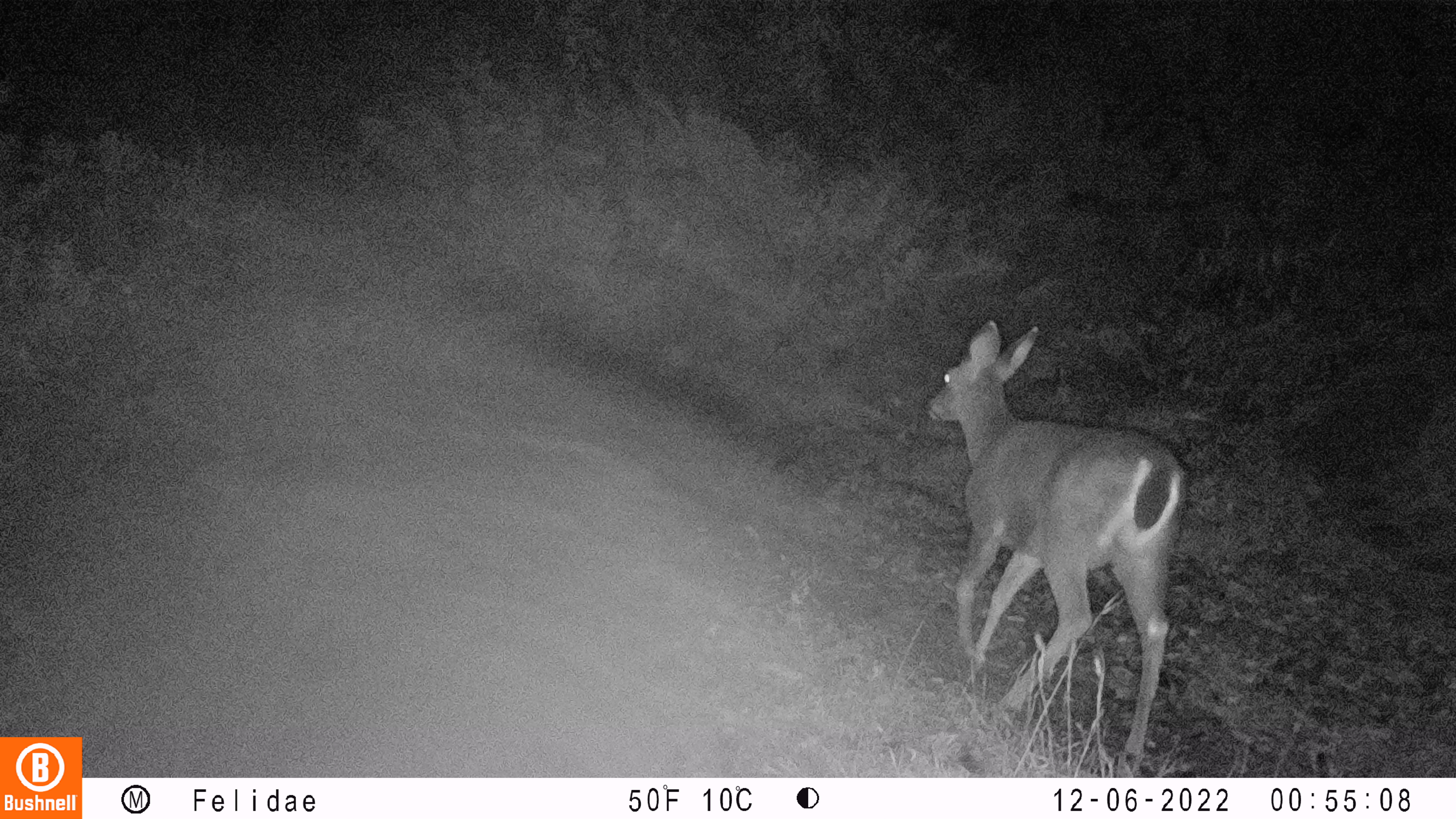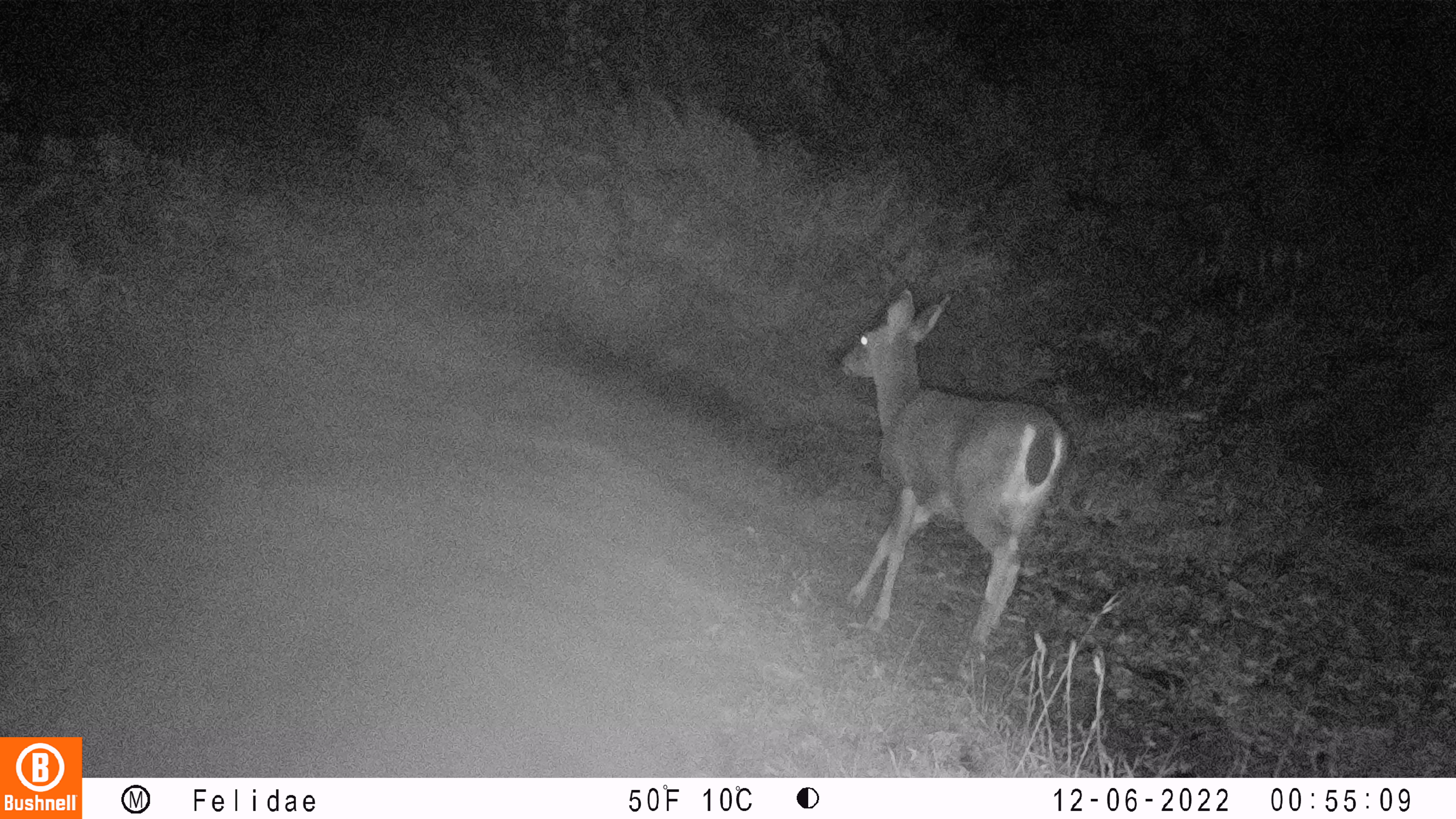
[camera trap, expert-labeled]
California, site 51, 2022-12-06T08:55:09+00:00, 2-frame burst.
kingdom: Animalia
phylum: Chordata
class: Mammalia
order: Artiodactyla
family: Cervidae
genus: Odocoileus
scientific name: Odocoileus hemionus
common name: mule deer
Mule deer (Odocoileus hemionus).